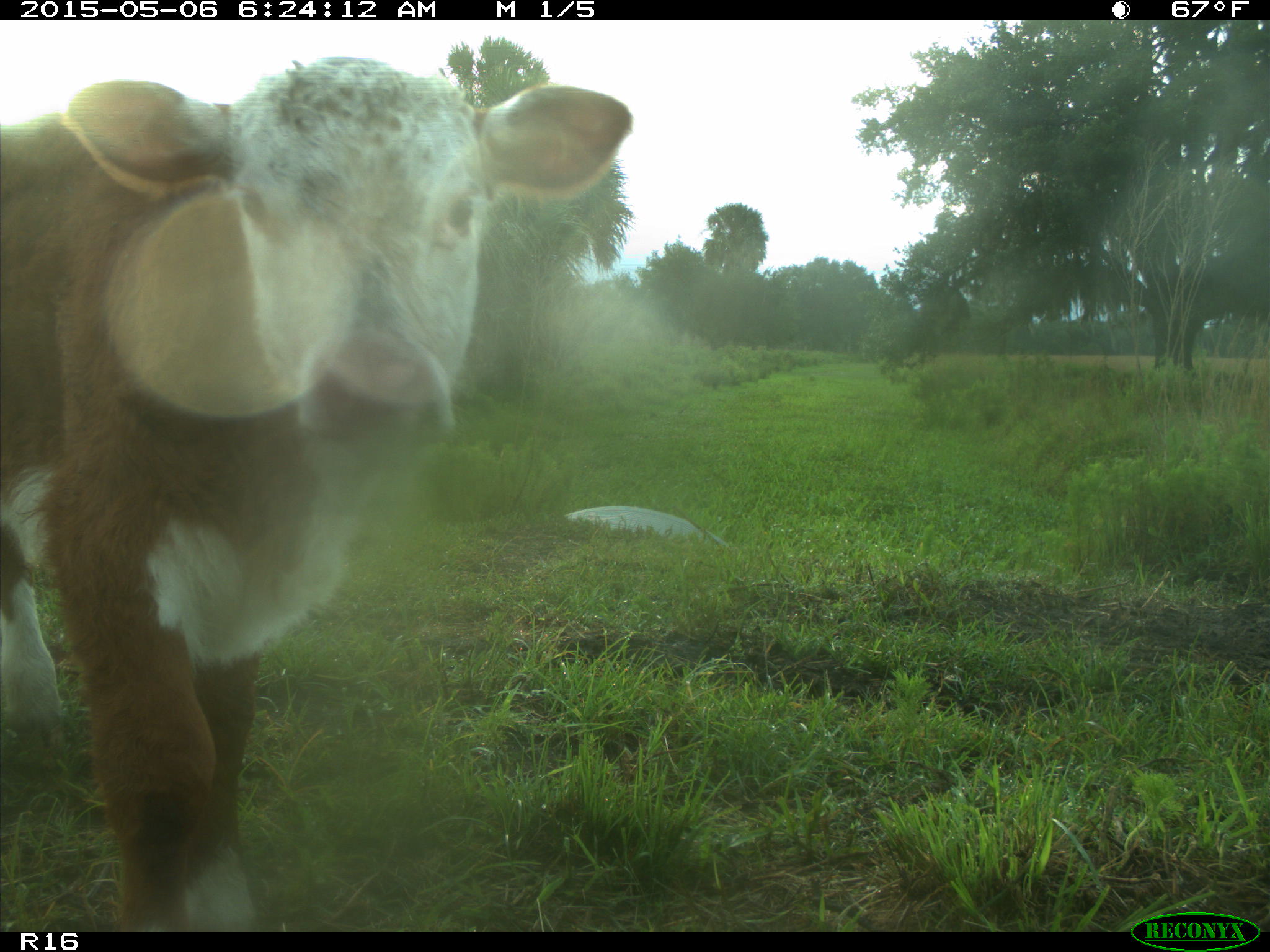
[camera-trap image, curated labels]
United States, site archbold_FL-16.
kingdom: Animalia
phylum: Chordata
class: Mammalia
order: Artiodactyla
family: Bovidae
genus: Bos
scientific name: Bos taurus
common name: domestic cow